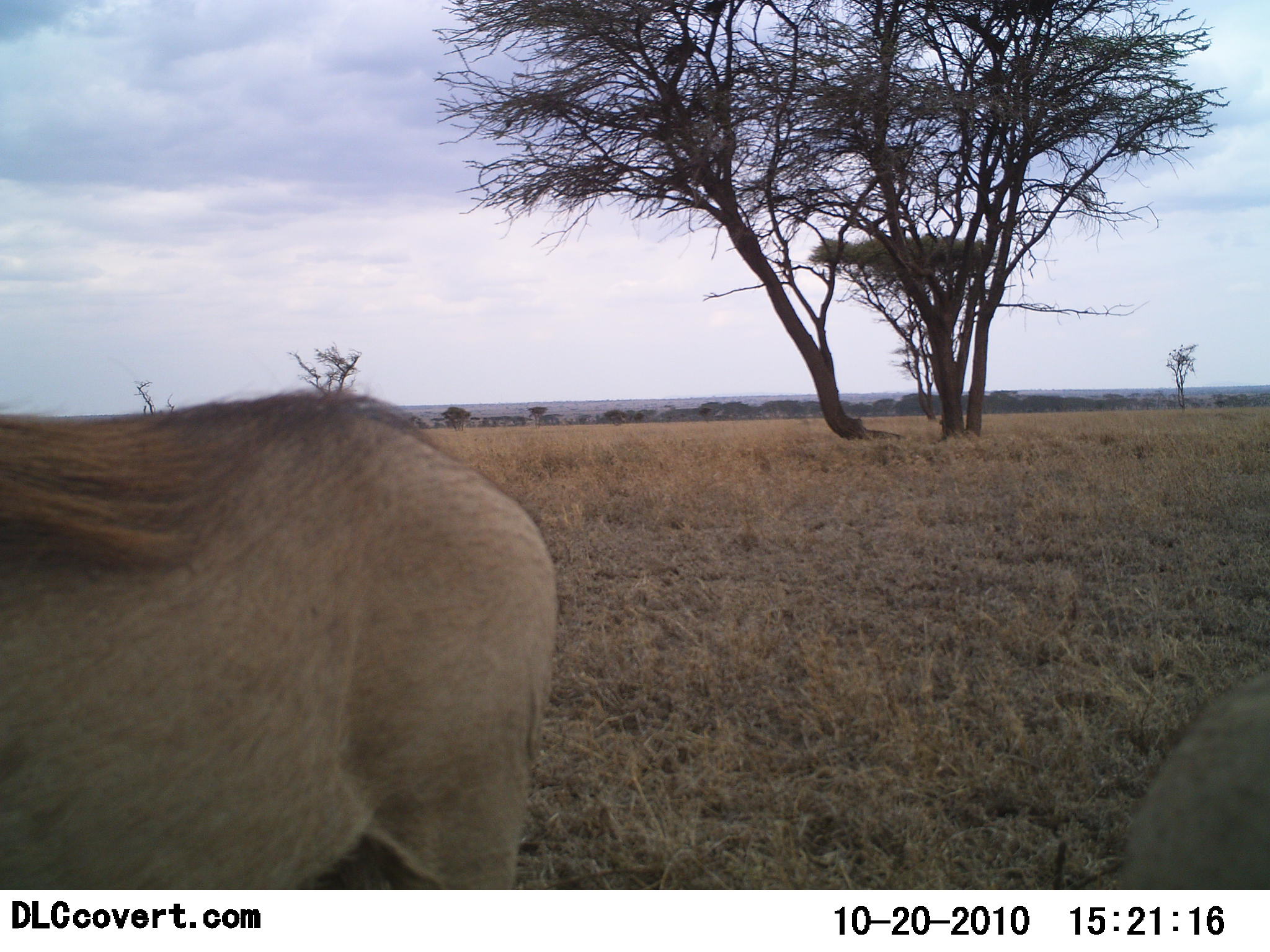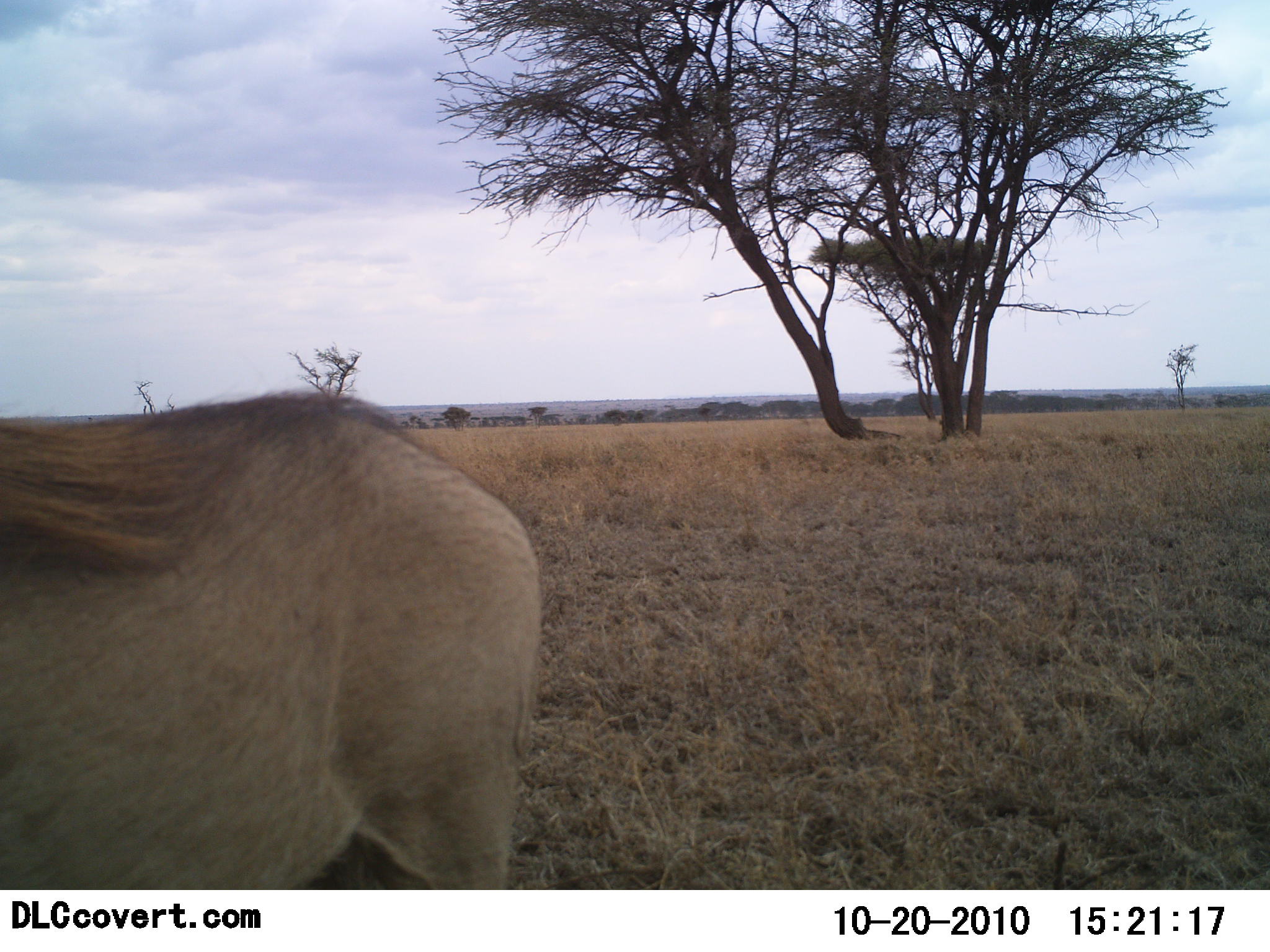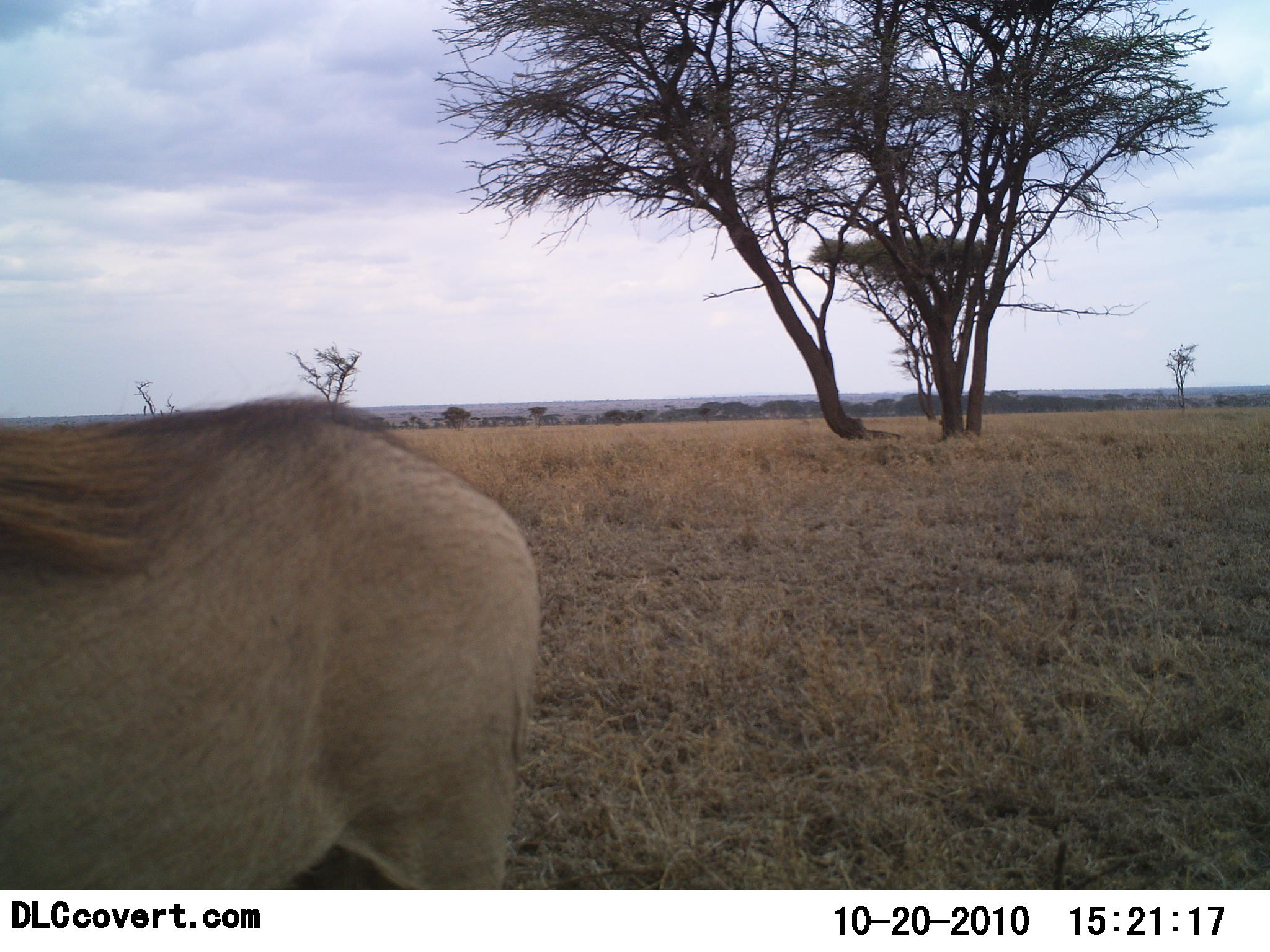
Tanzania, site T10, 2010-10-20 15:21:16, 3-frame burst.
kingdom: Animalia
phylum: Chordata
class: Mammalia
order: Artiodactyla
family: Suidae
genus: Phacochoerus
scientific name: Phacochoerus africanus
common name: warthog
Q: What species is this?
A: Warthog (Phacochoerus africanus).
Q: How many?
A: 2.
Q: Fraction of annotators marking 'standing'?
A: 75%.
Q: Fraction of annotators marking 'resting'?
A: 0%.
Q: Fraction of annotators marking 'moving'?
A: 0%.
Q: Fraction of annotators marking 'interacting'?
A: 12%.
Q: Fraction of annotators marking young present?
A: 0%.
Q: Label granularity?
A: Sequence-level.